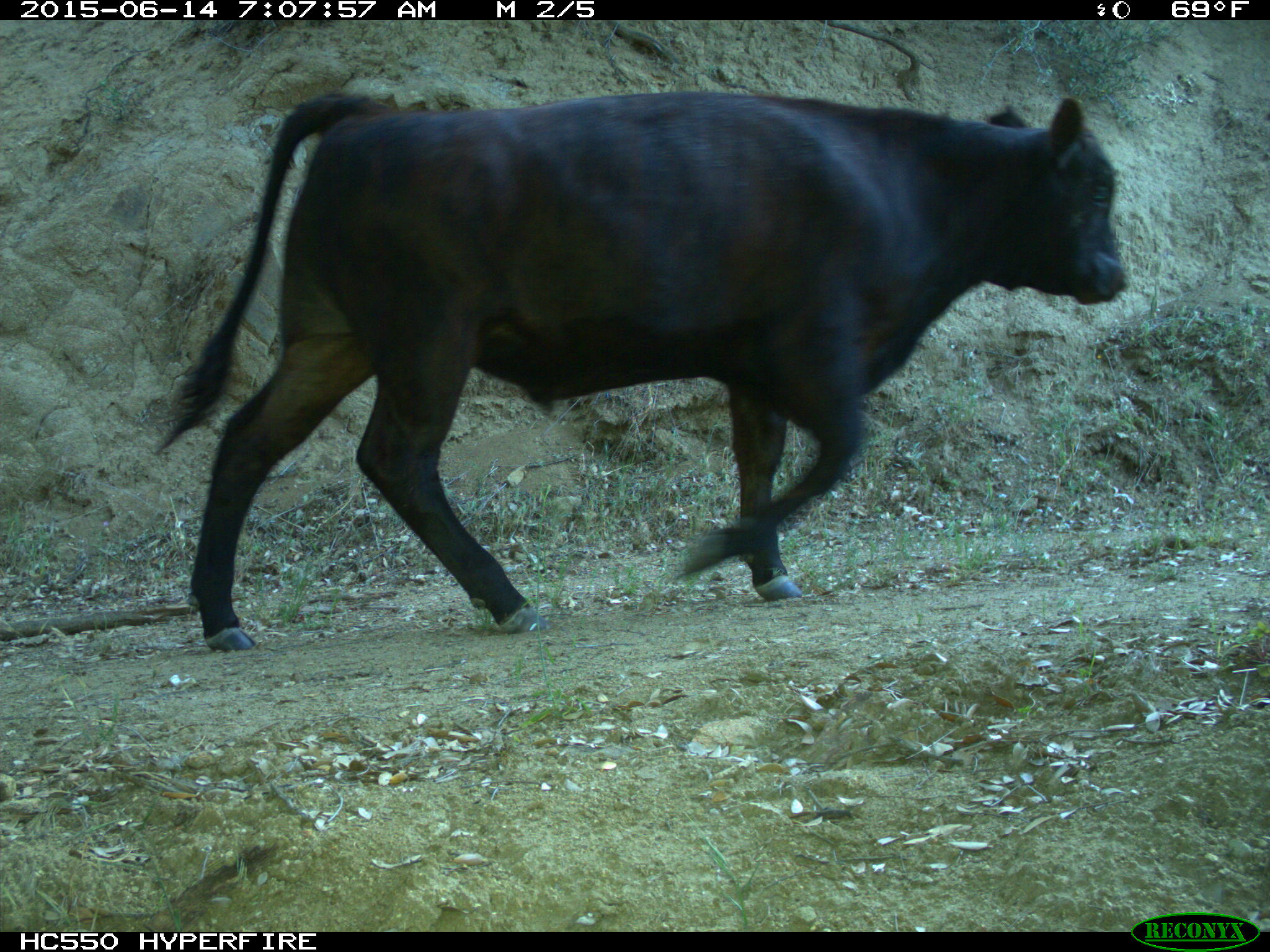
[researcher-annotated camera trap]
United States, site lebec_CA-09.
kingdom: Animalia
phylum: Chordata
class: Mammalia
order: Artiodactyla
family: Bovidae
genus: Bos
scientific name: Bos taurus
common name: domestic cow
Bos taurus (domestic cow).